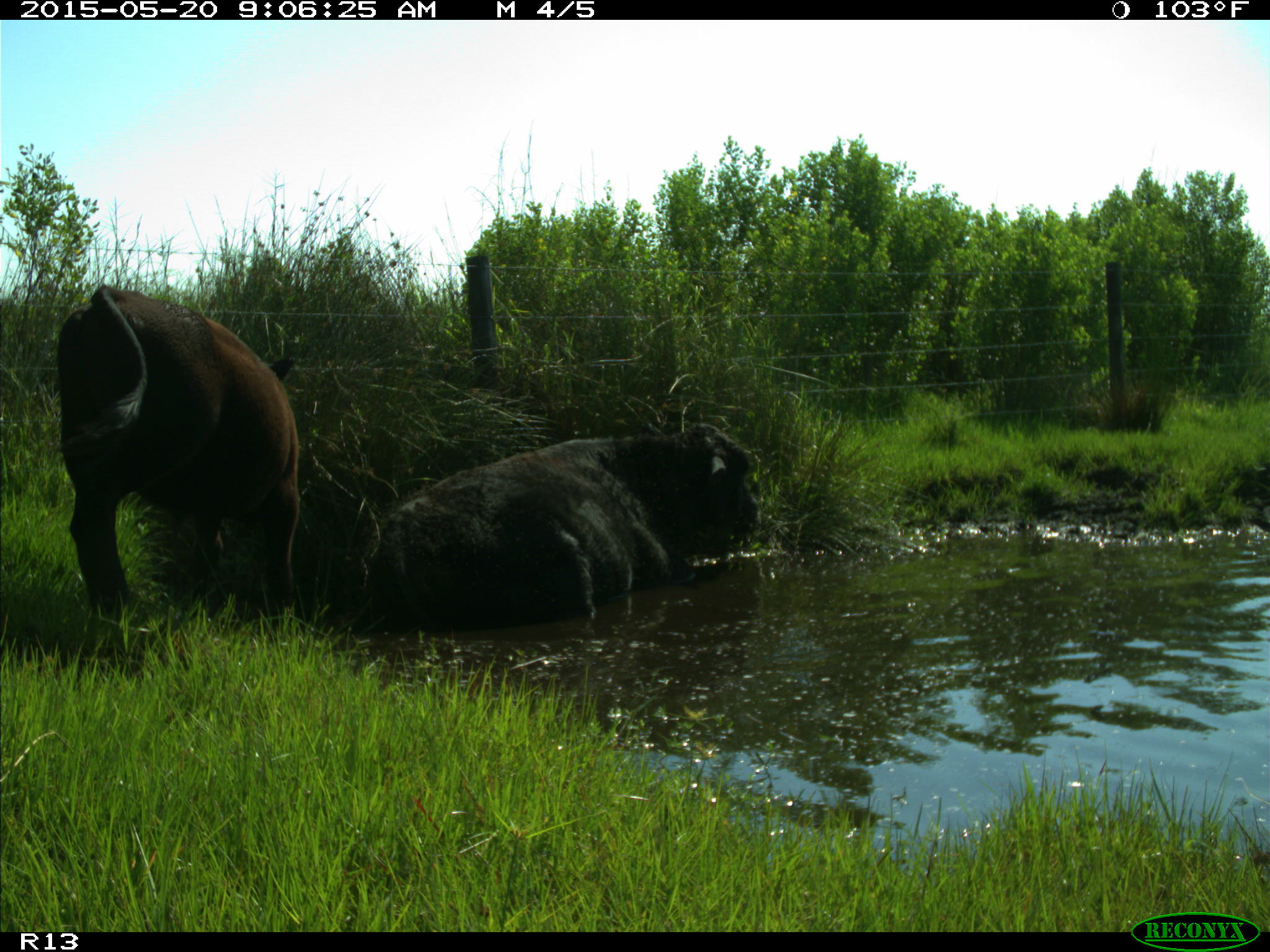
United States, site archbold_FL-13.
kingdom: Animalia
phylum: Chordata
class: Mammalia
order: Artiodactyla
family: Bovidae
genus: Bos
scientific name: Bos taurus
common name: domestic cow